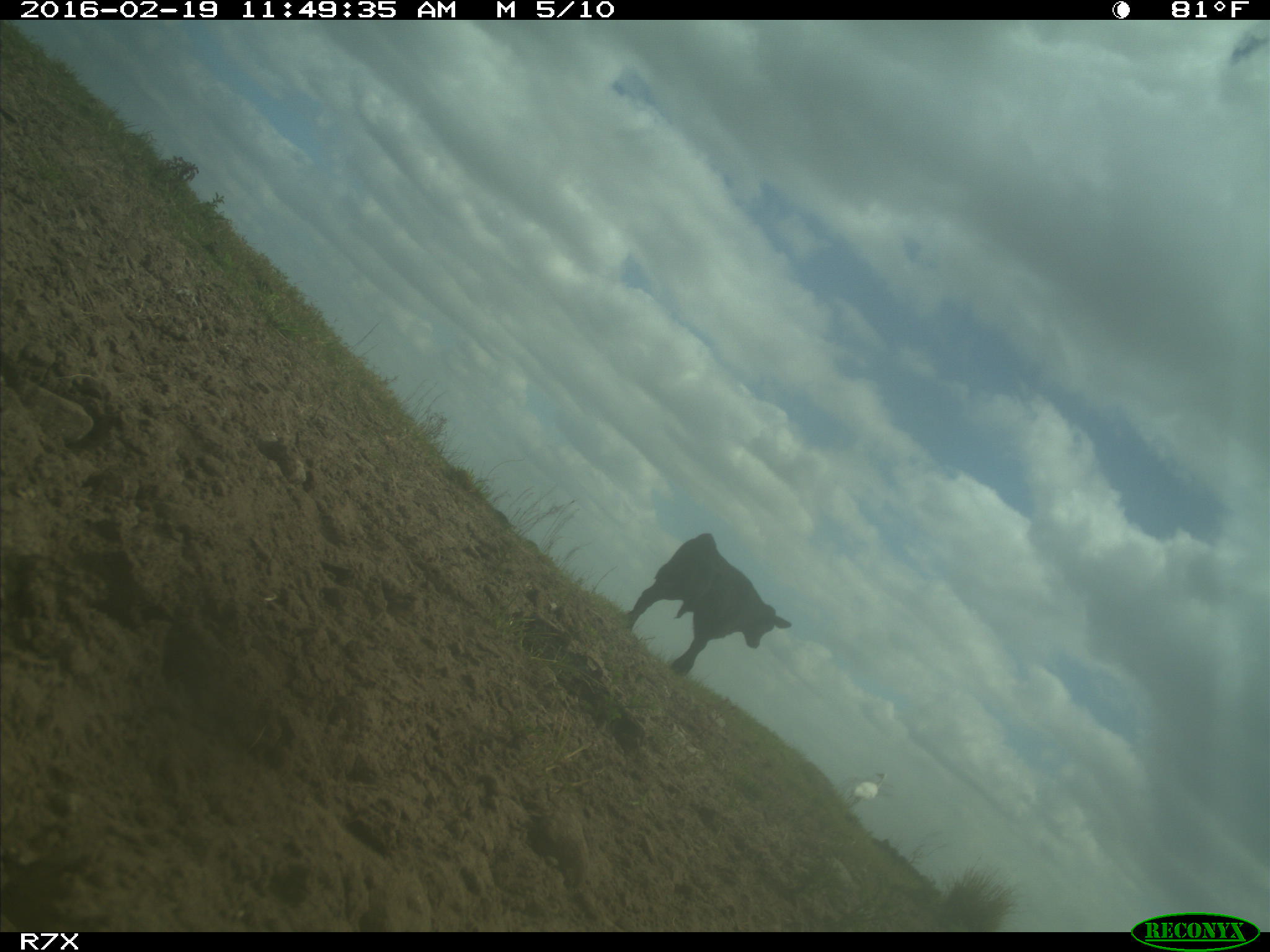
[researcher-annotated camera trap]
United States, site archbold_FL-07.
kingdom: Animalia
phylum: Chordata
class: Mammalia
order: Artiodactyla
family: Bovidae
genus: Bos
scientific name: Bos taurus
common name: domestic cow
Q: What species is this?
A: Bos taurus (domestic cow).